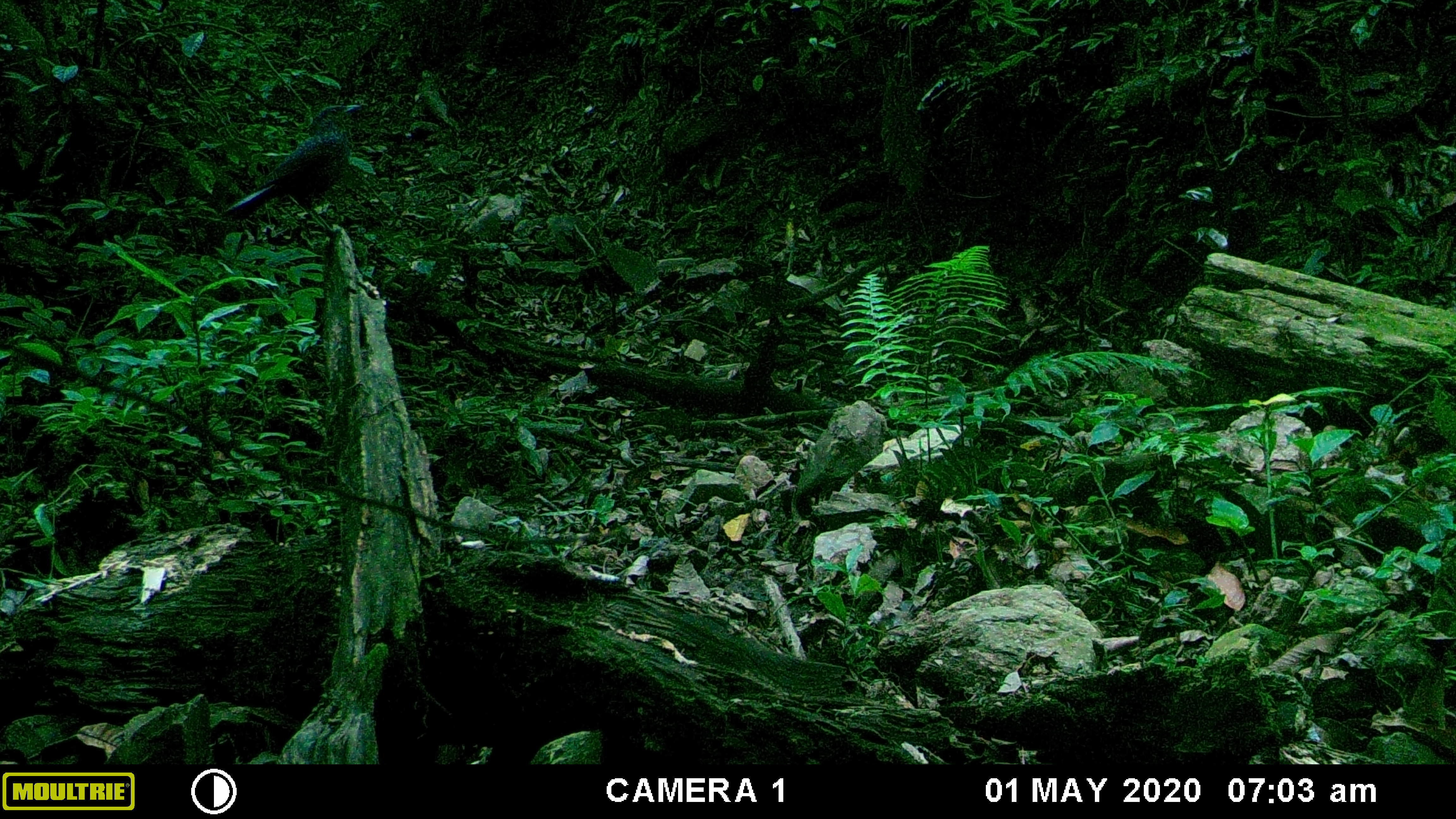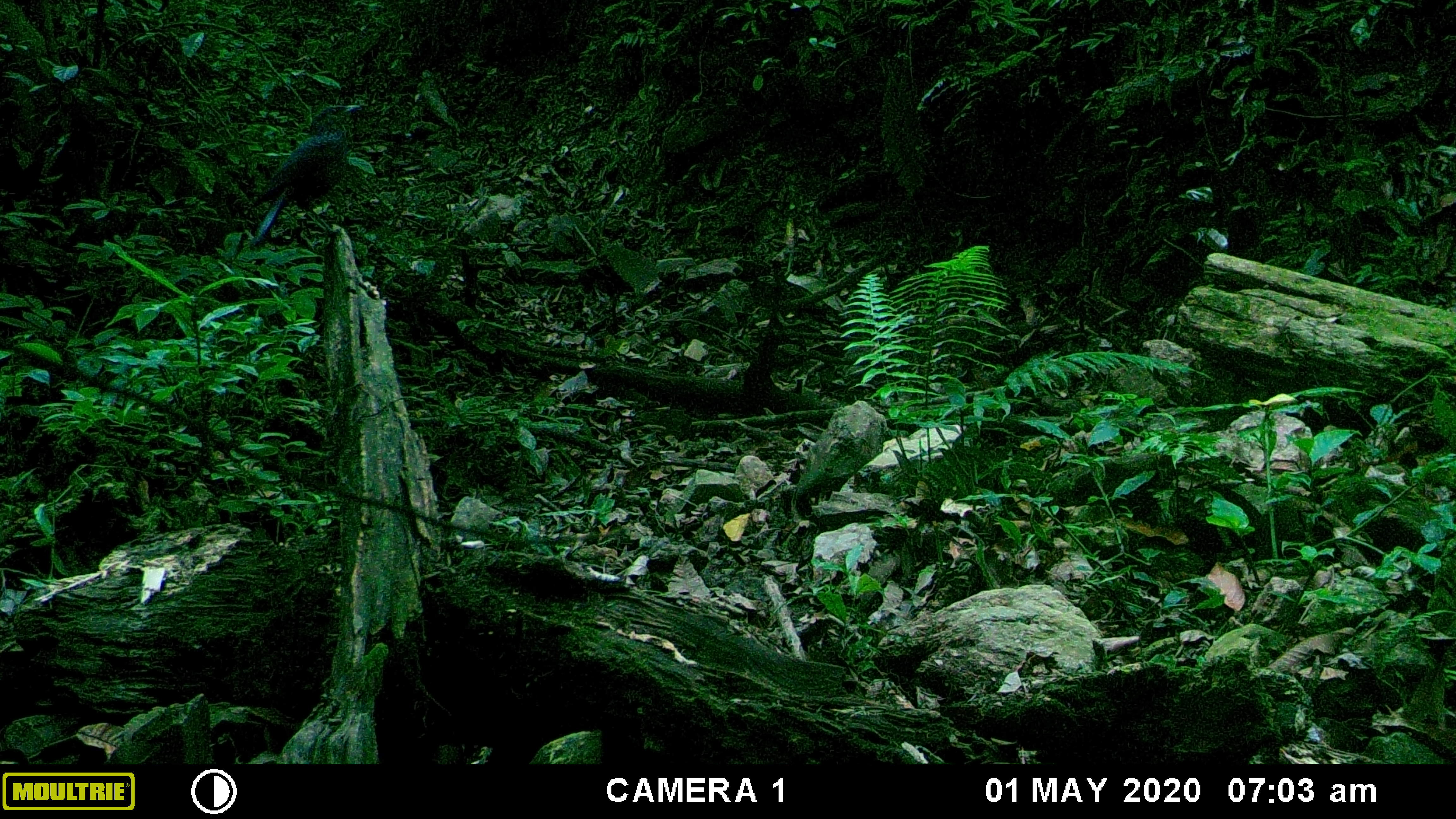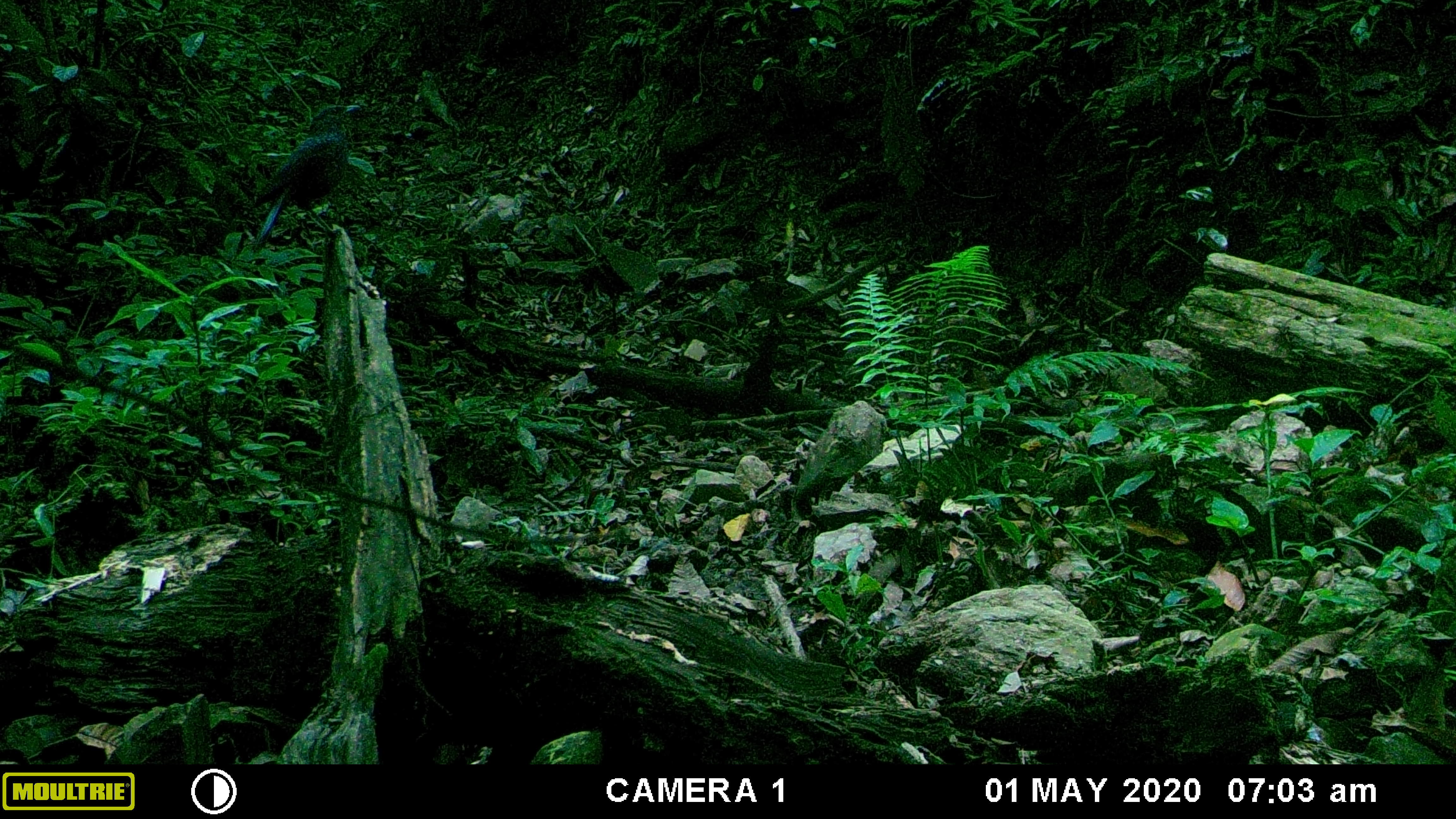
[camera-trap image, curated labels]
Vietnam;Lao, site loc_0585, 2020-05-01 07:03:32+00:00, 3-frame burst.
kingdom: Animalia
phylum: Chordata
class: Aves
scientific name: Aves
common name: bird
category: unidentified bird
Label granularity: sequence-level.